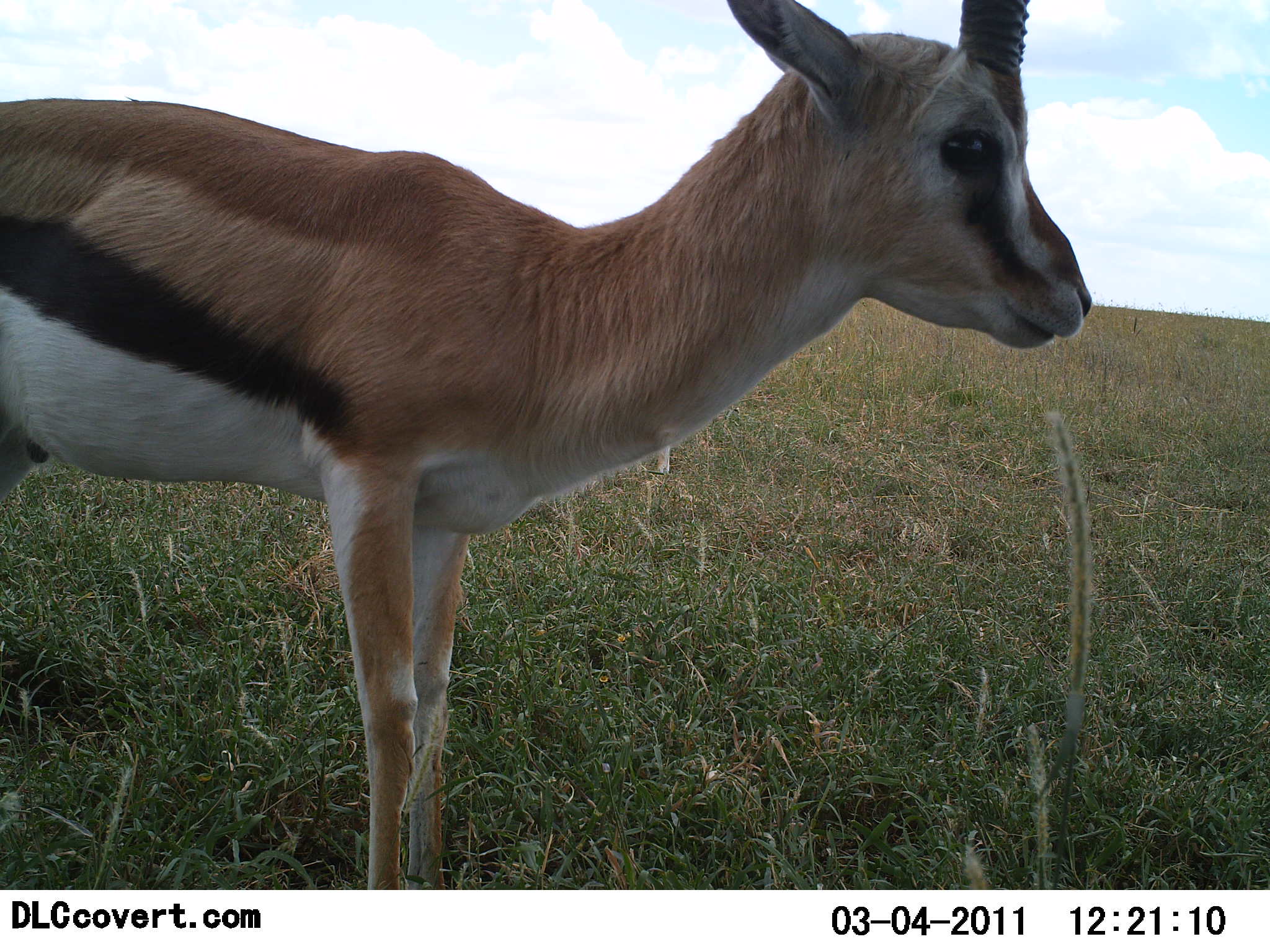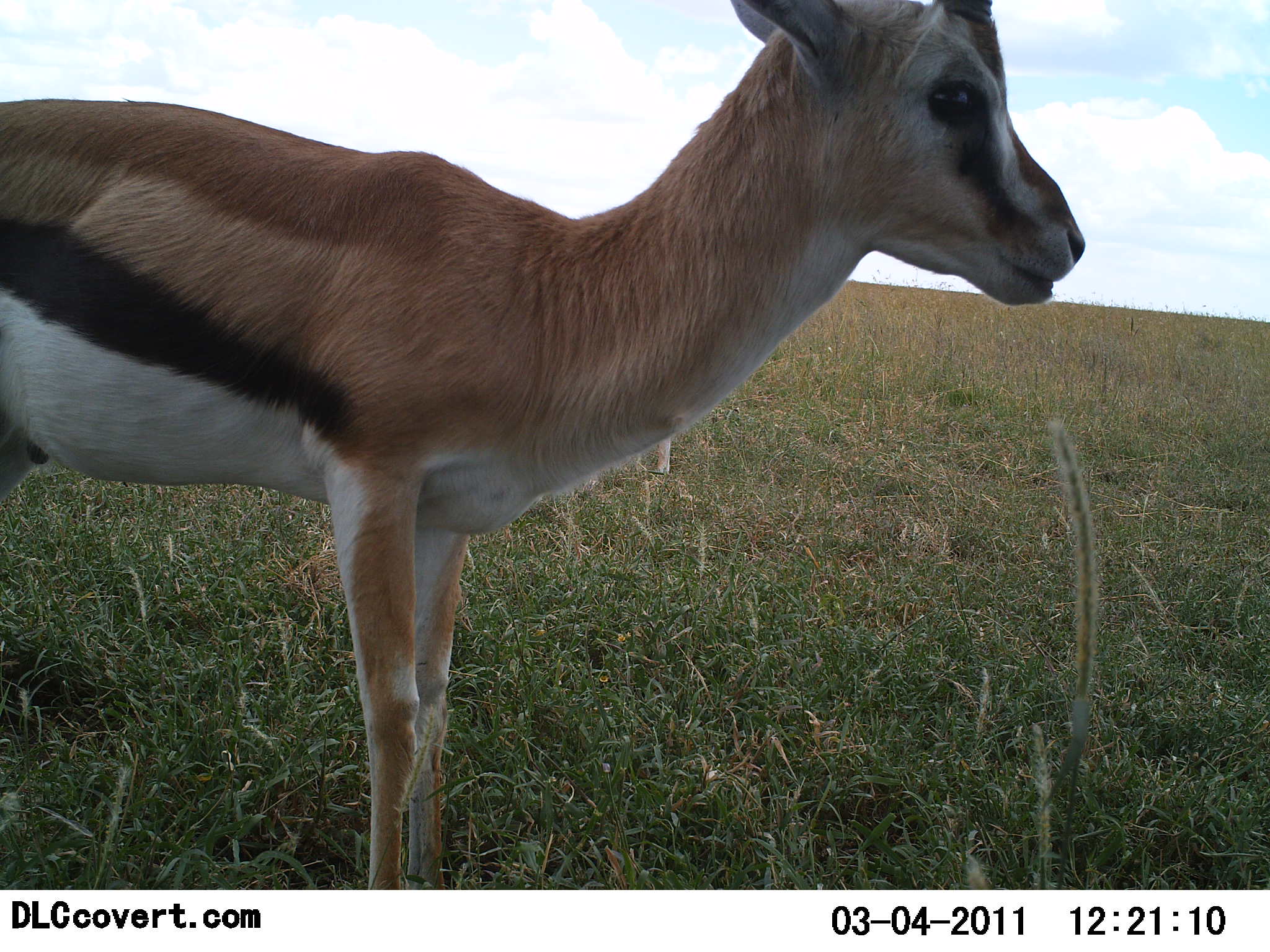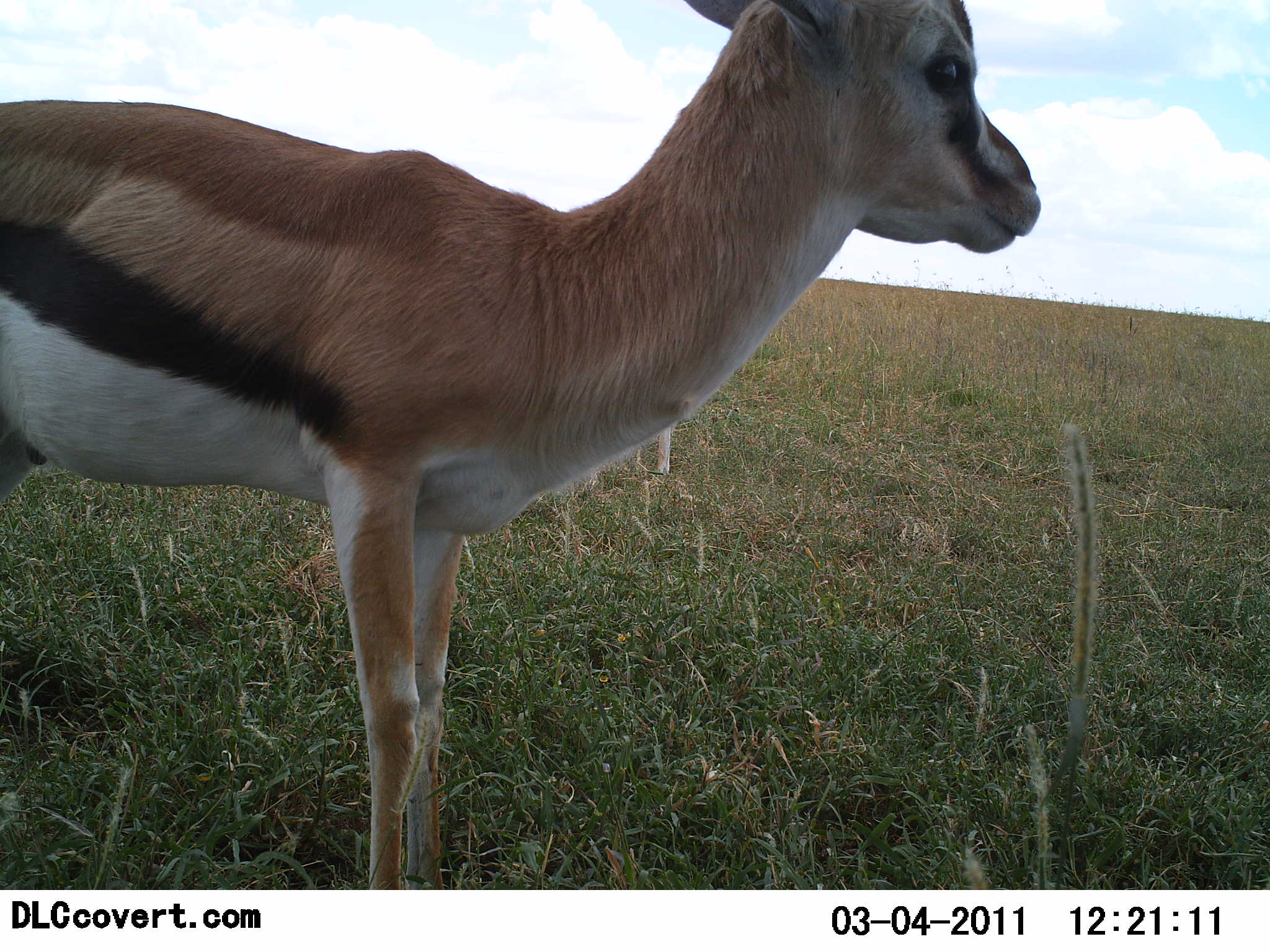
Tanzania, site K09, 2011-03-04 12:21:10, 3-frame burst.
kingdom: Animalia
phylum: Chordata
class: Mammalia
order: Artiodactyla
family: Bovidae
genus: Eudorcas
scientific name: Eudorcas thomsonii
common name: thomson's gazelle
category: gazellethomsons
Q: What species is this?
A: Gazellethomsons (thomson's gazelle) (Eudorcas thomsonii).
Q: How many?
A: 1.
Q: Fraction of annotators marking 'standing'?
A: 100%.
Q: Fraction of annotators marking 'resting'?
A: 0%.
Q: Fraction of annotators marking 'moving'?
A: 0%.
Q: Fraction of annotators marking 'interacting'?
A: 0%.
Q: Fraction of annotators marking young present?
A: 0%.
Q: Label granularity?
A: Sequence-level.